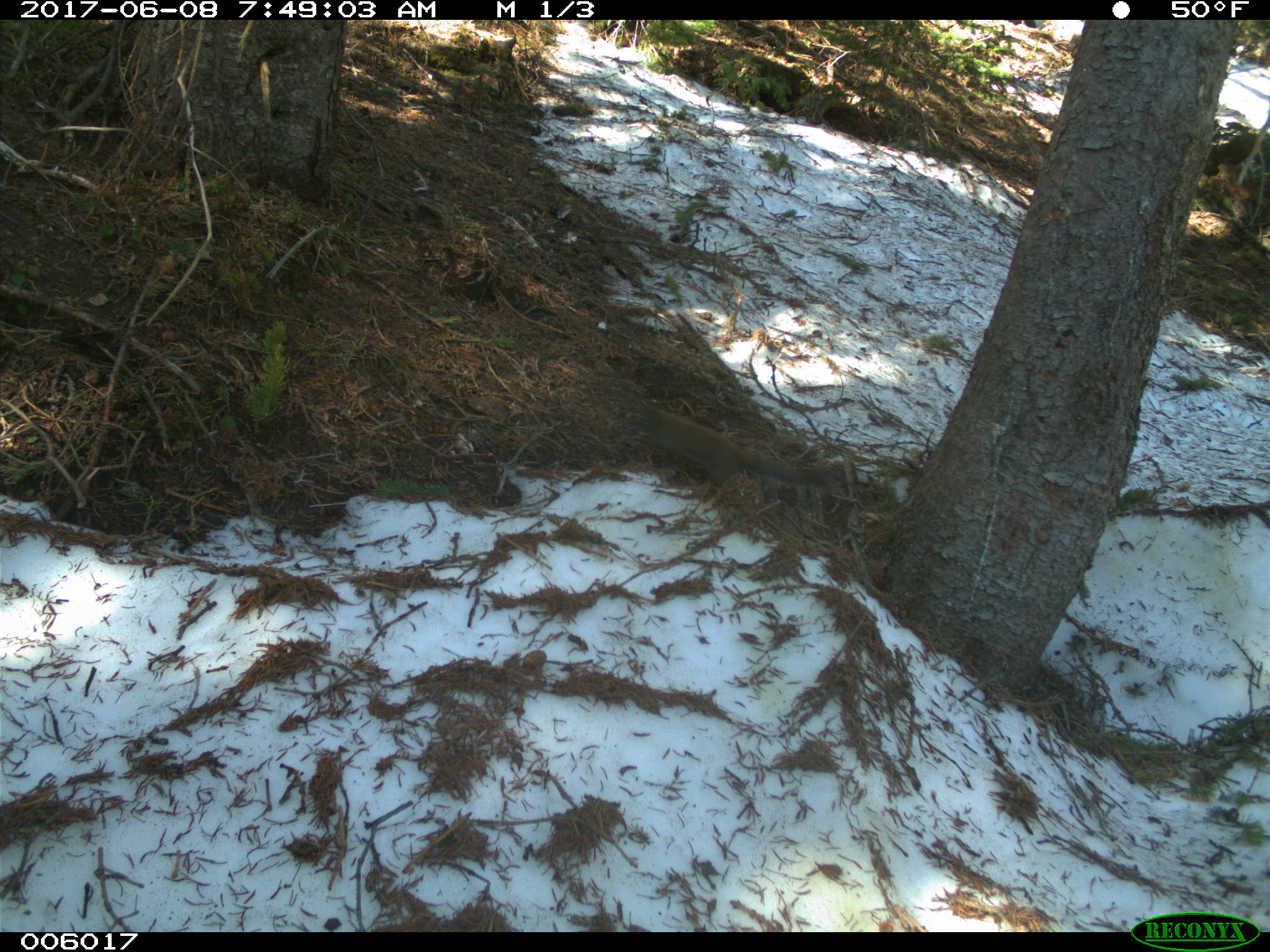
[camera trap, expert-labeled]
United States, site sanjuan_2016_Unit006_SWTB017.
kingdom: Animalia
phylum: Chordata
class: Mammalia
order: Rodentia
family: Sciuridae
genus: Tamiasciurus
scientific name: Tamiasciurus hudsonicus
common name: american red squirrel